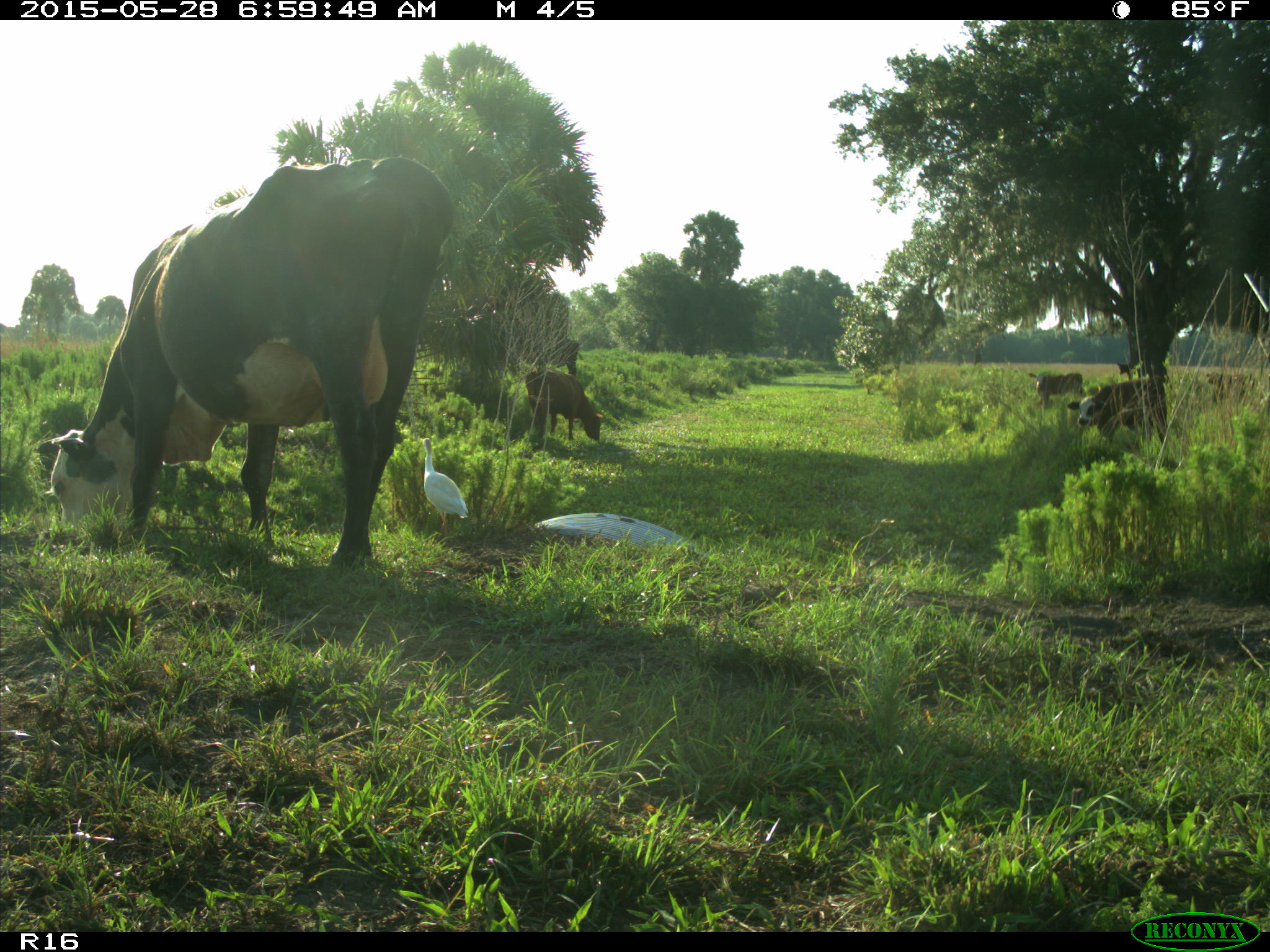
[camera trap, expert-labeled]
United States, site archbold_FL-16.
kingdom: Animalia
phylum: Chordata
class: Mammalia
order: Artiodactyla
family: Bovidae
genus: Bos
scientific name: Bos taurus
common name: domestic cow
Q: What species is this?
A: Bos taurus (domestic cow).